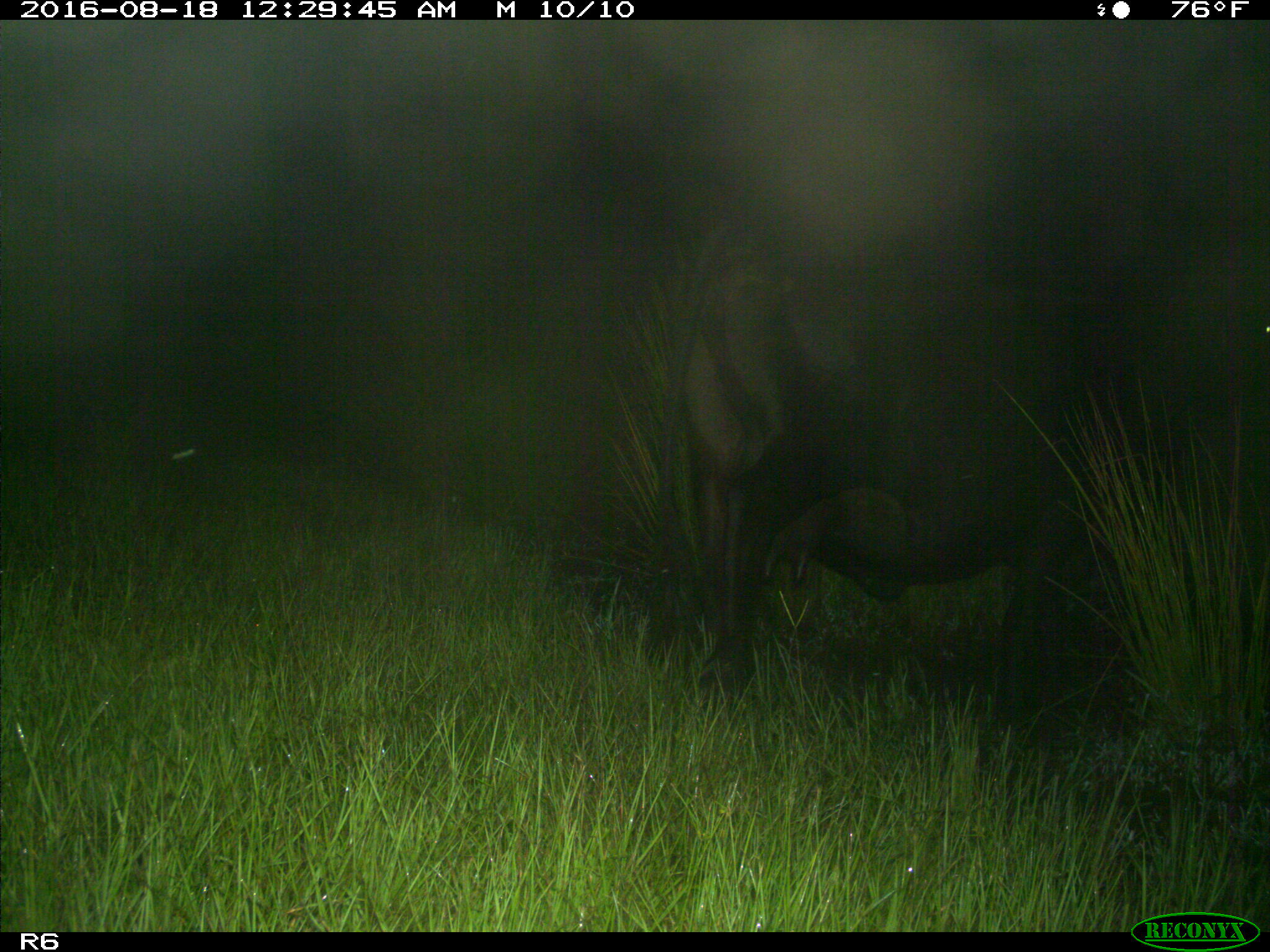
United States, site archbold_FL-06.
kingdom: Animalia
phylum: Chordata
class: Mammalia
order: Artiodactyla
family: Bovidae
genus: Bos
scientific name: Bos taurus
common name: domestic cow